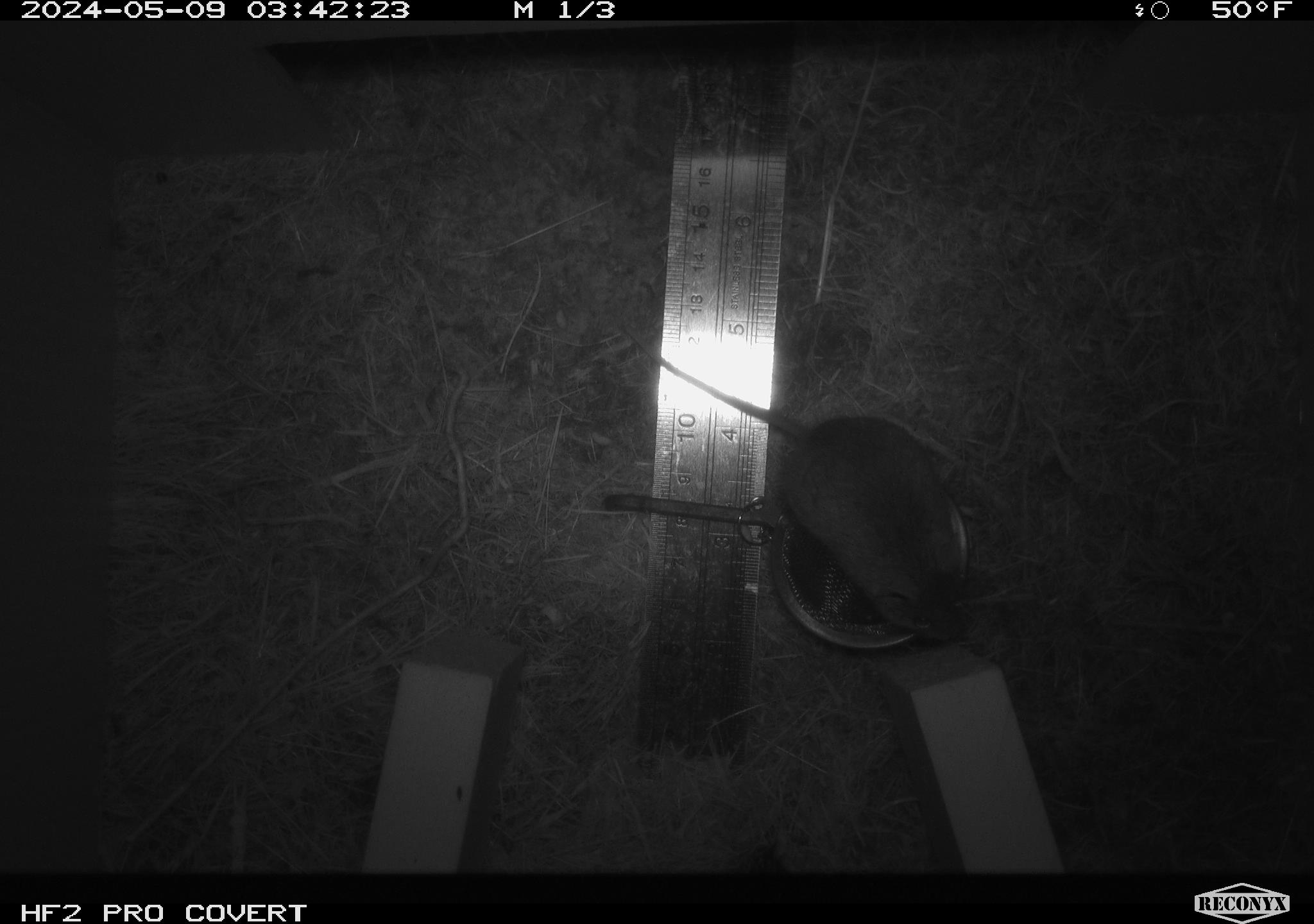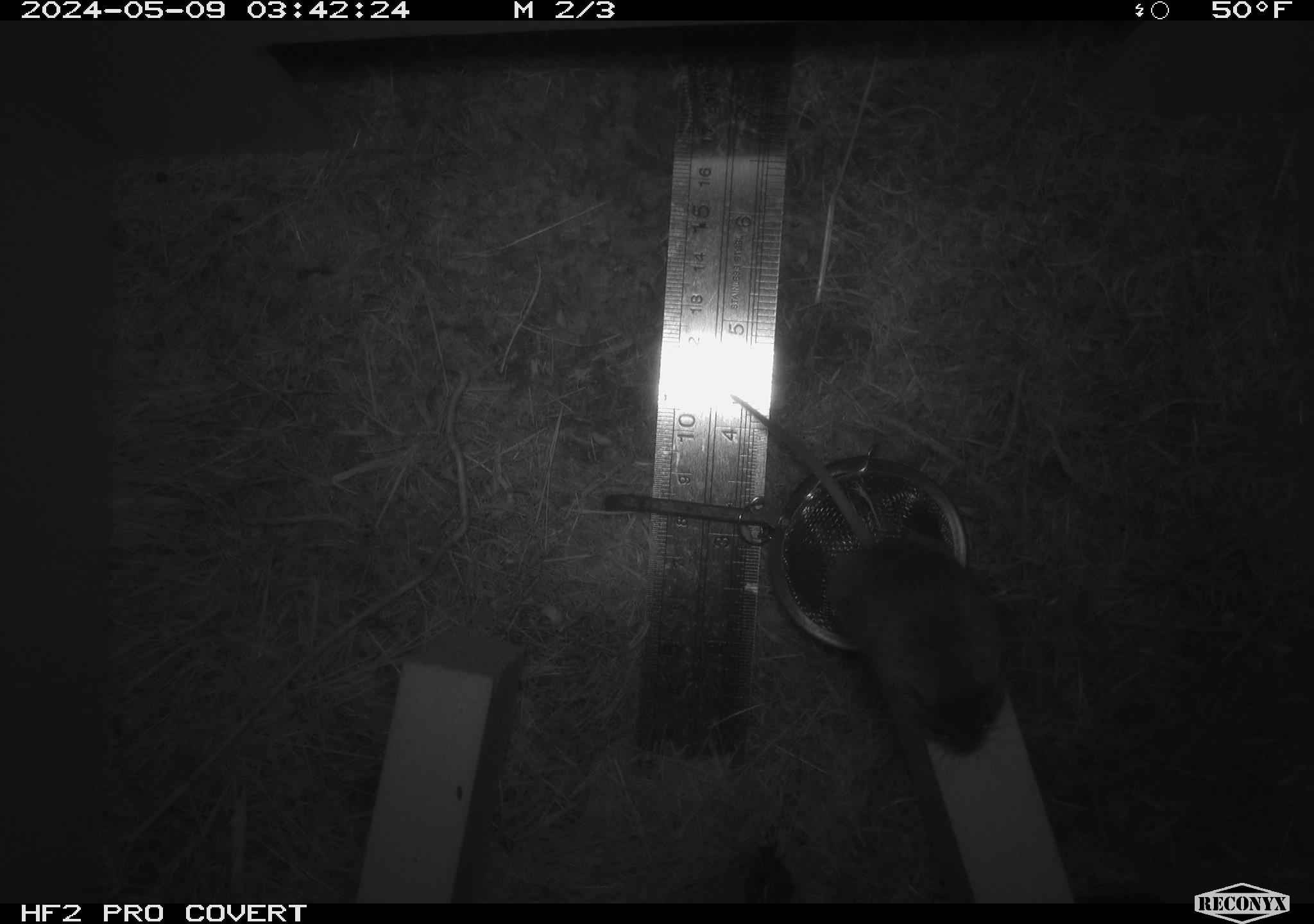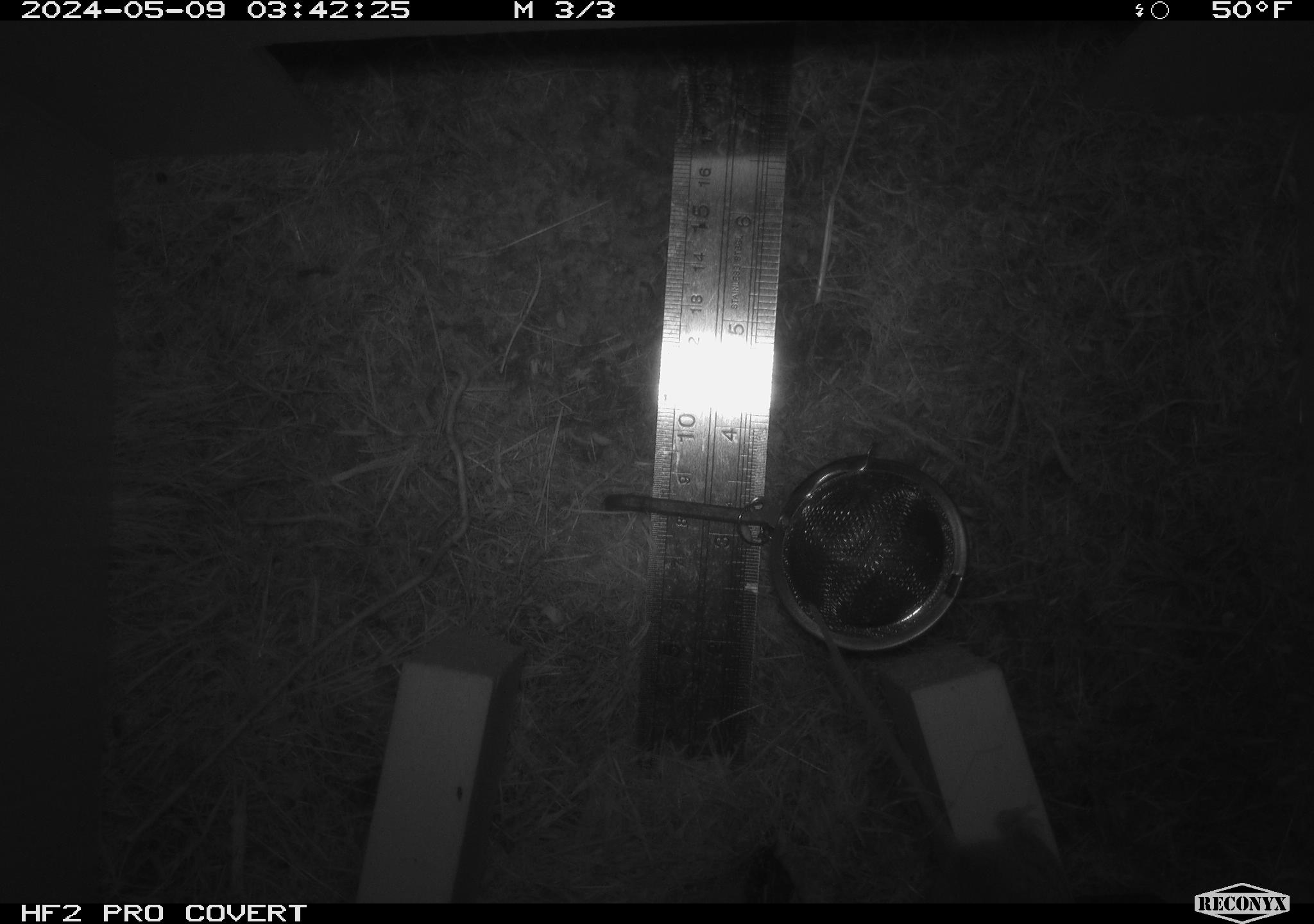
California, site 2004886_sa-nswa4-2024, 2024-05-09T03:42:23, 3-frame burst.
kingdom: Animalia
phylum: Chordata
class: Mammalia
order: Rodentia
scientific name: Rodentia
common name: rodent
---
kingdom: Animalia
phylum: Chordata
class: Mammalia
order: Rodentia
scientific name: Rodentia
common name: mouse species